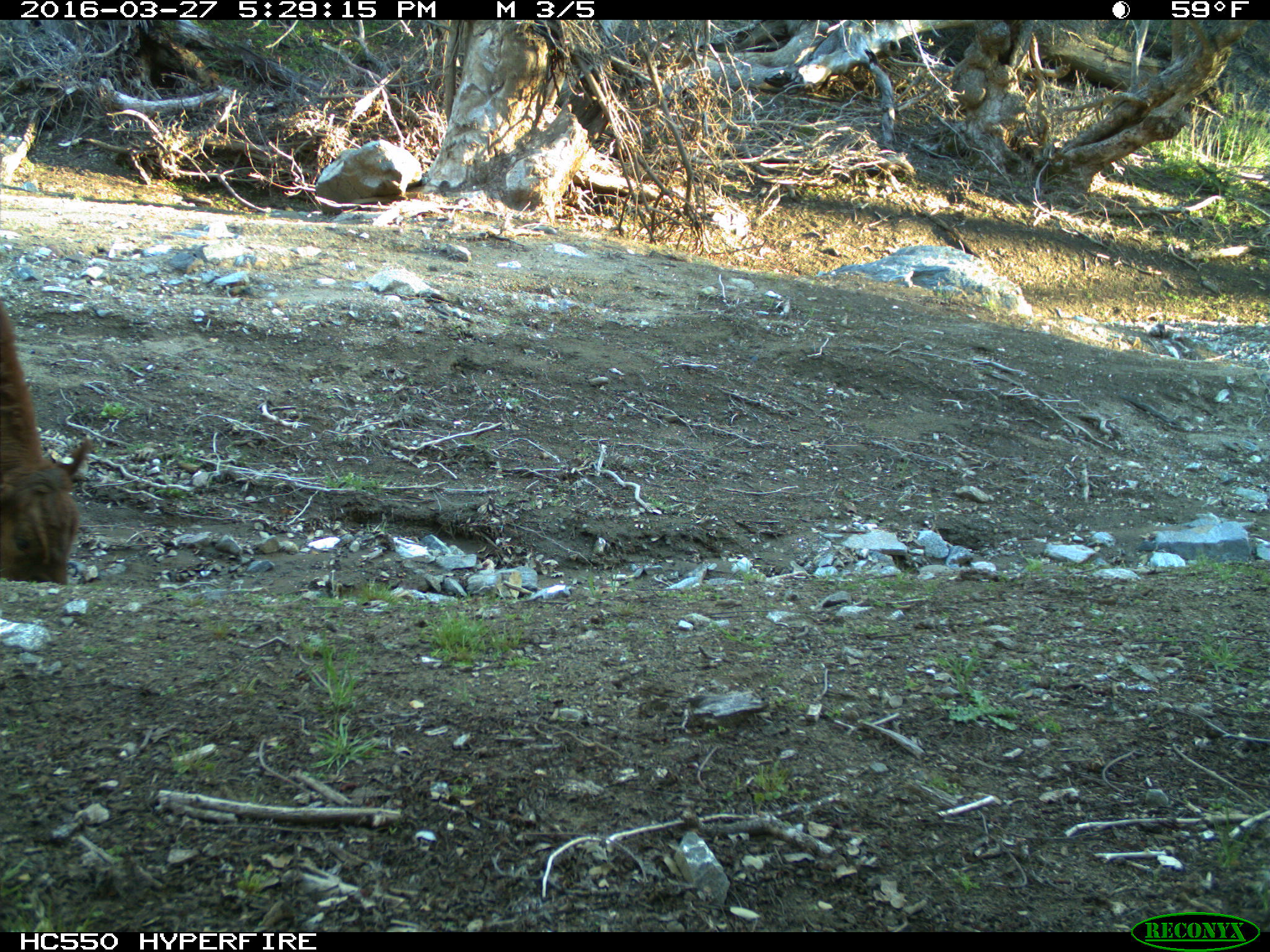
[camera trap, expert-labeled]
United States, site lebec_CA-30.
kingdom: Animalia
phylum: Chordata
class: Mammalia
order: Artiodactyla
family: Bovidae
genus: Bos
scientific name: Bos taurus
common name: domestic cow